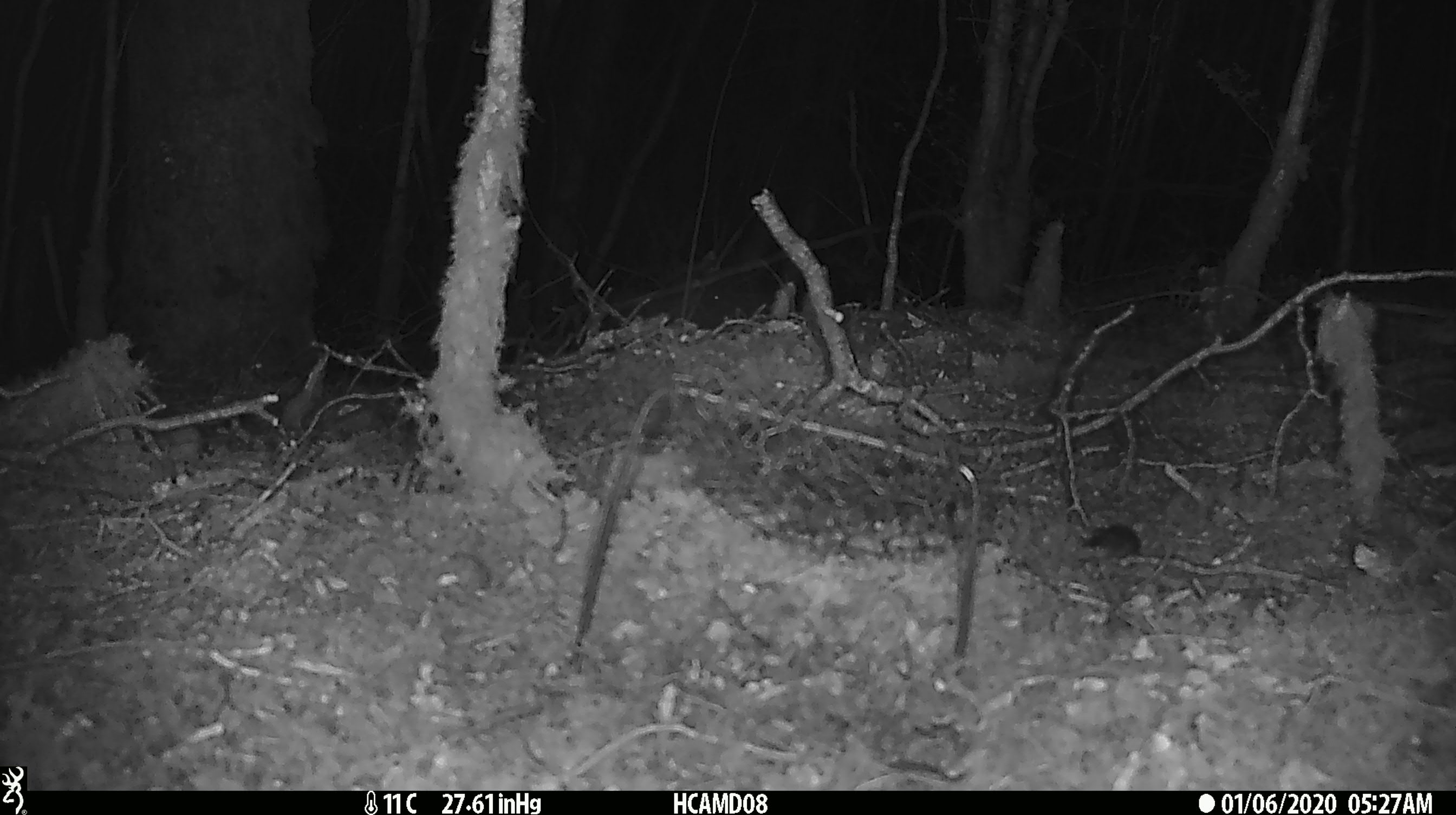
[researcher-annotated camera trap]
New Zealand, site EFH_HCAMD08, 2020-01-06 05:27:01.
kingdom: Animalia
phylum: Chordata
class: Mammalia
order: Rodentia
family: Muridae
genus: Mus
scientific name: Mus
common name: mouse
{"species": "mouse (Mus)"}